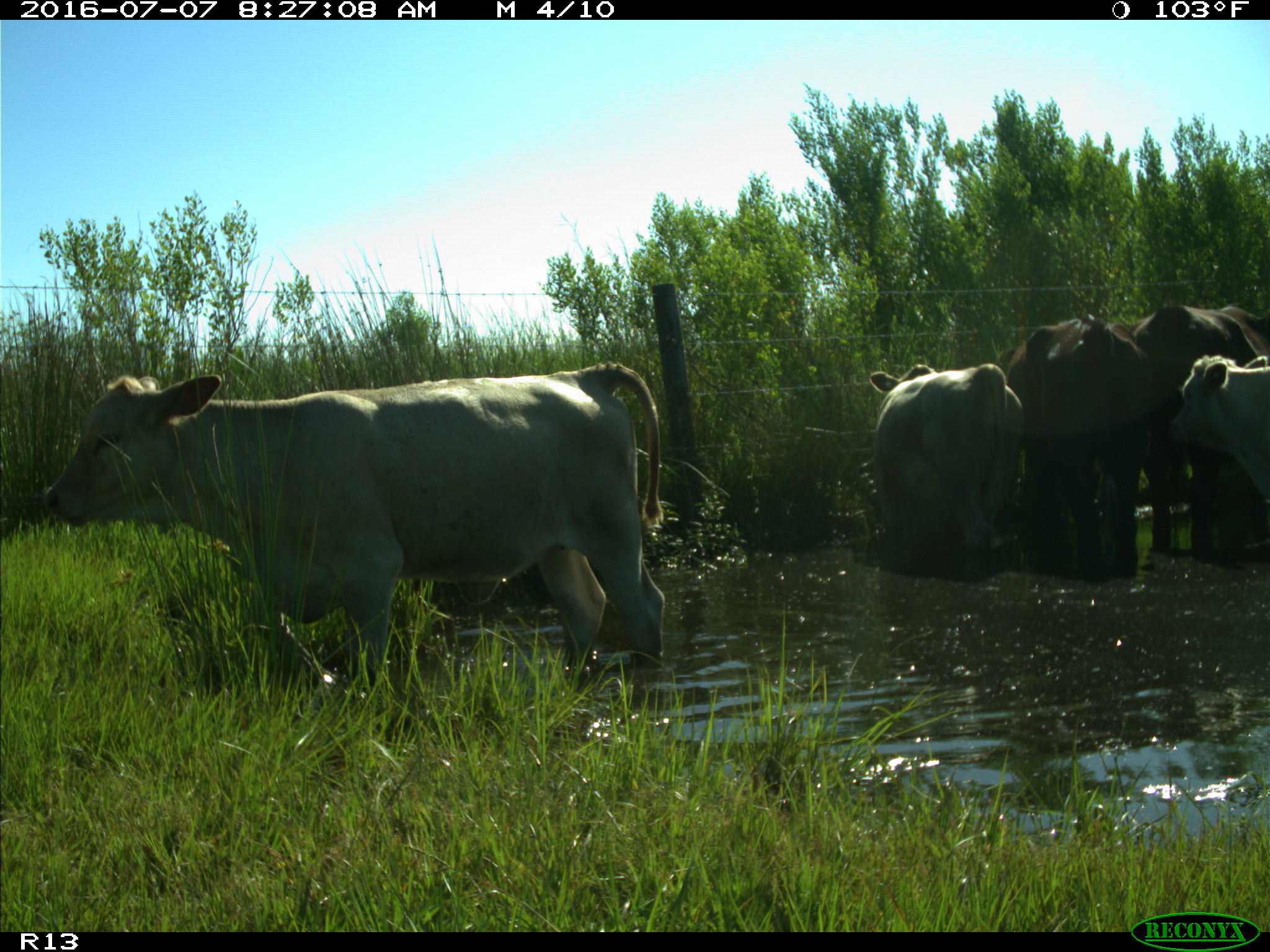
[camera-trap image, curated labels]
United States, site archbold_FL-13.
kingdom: Animalia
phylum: Chordata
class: Mammalia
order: Artiodactyla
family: Bovidae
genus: Bos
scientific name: Bos taurus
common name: domestic cow